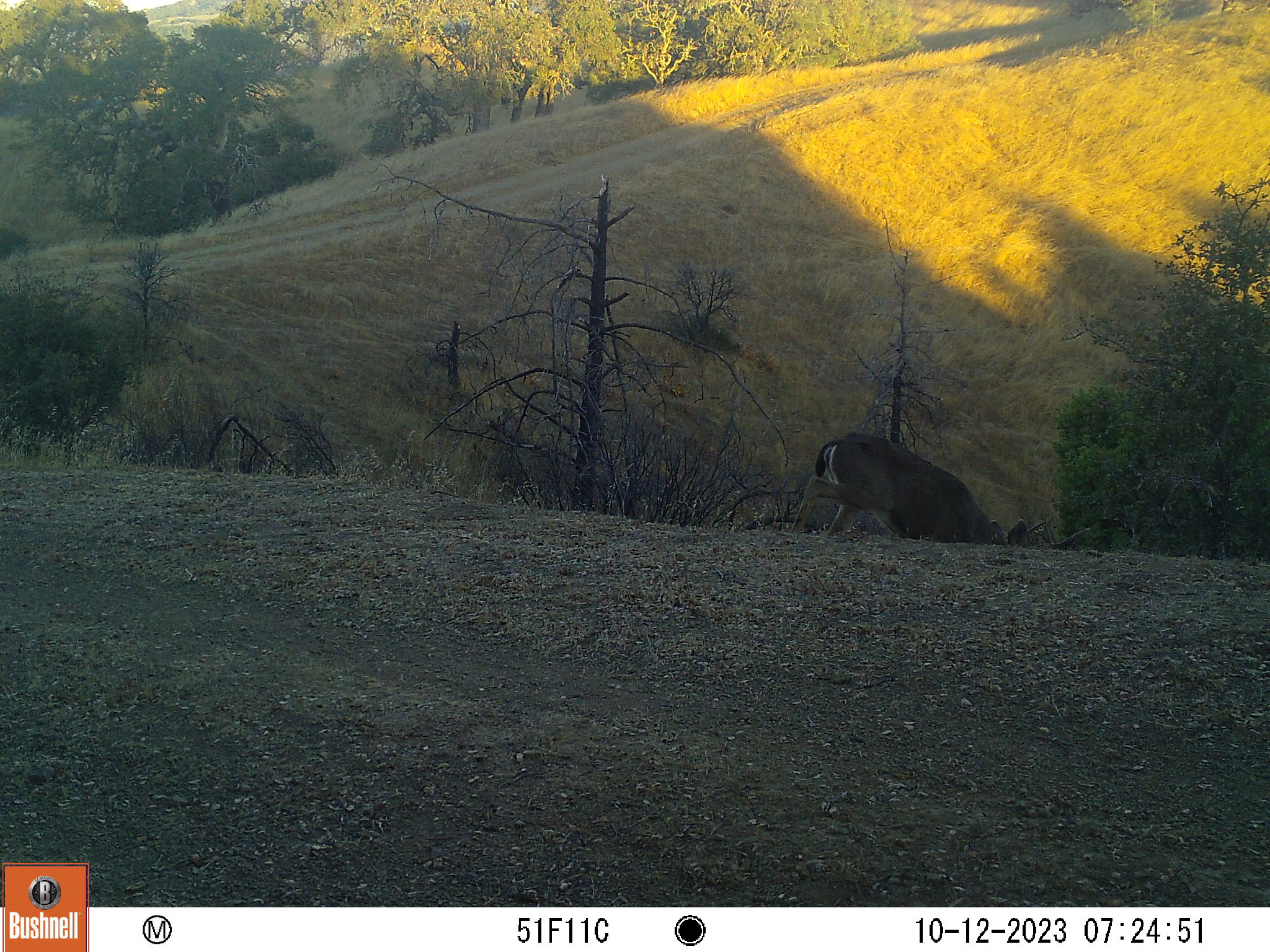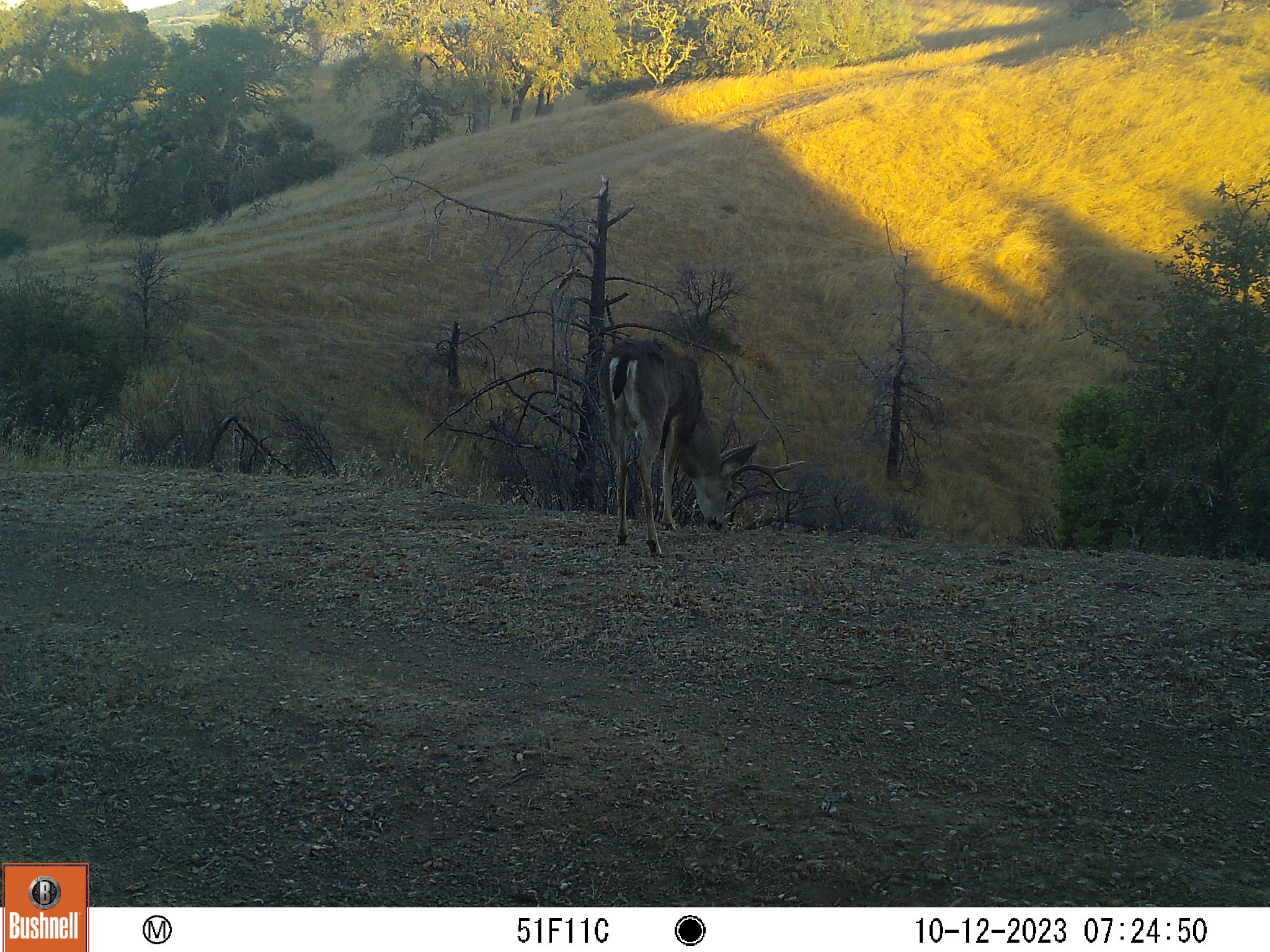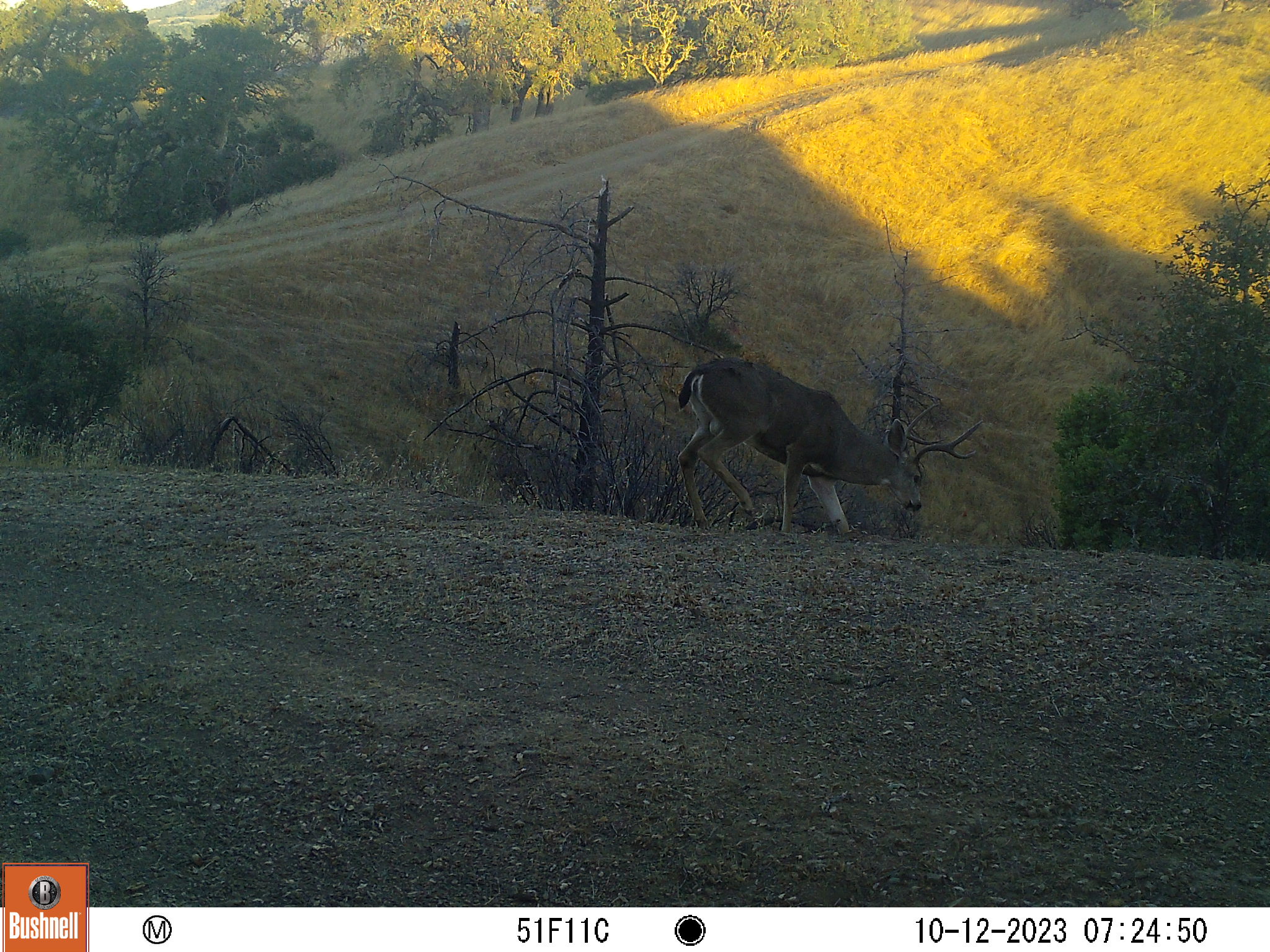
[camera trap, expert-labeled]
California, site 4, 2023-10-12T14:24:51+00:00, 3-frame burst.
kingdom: Animalia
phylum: Chordata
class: Mammalia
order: Artiodactyla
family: Cervidae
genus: Odocoileus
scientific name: Odocoileus hemionus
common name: mule deer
Mule deer (Odocoileus hemionus).